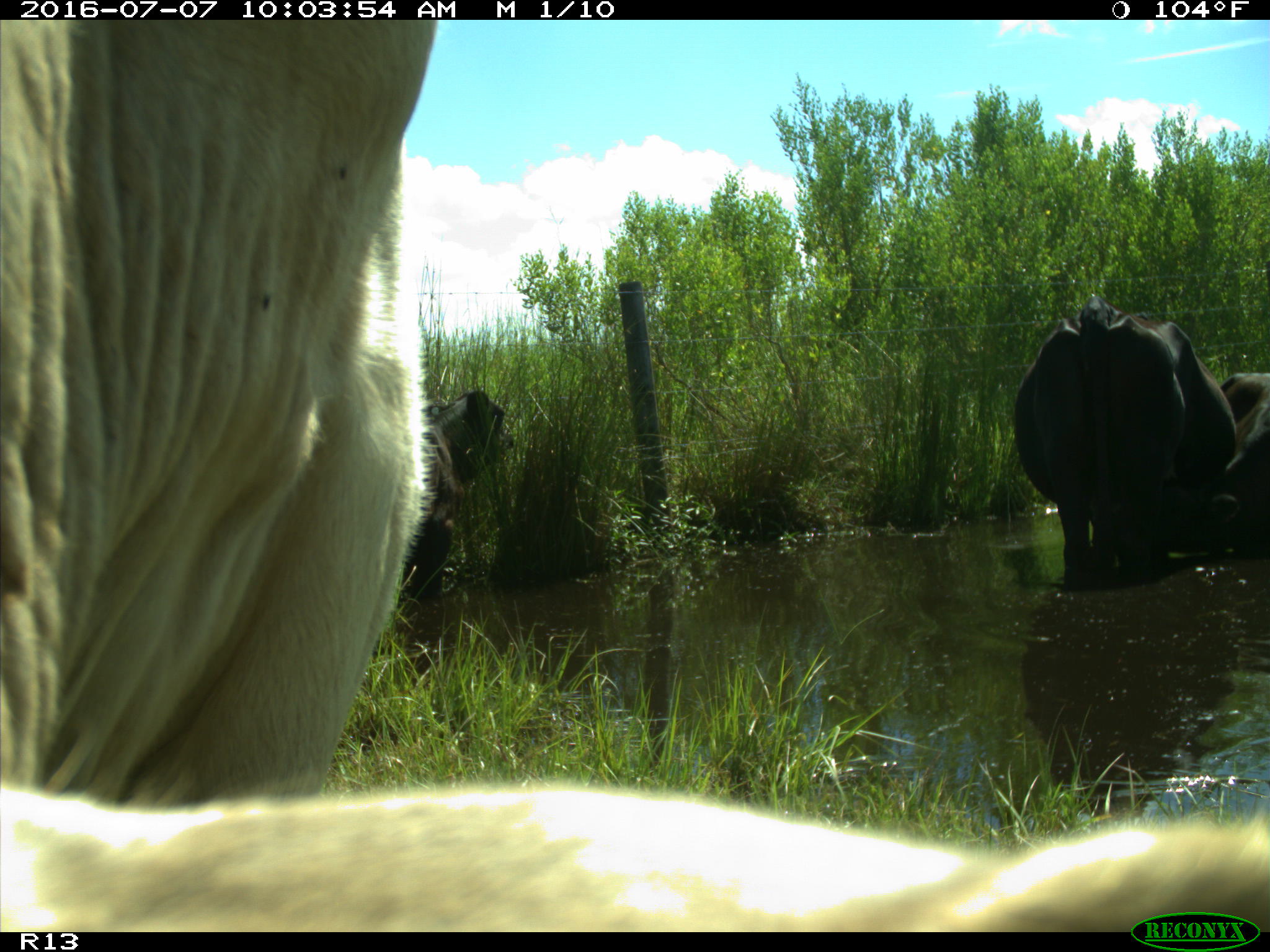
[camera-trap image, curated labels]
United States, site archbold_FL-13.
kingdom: Animalia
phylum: Chordata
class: Mammalia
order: Artiodactyla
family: Bovidae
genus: Bos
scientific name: Bos taurus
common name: domestic cow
Bos taurus (domestic cow).